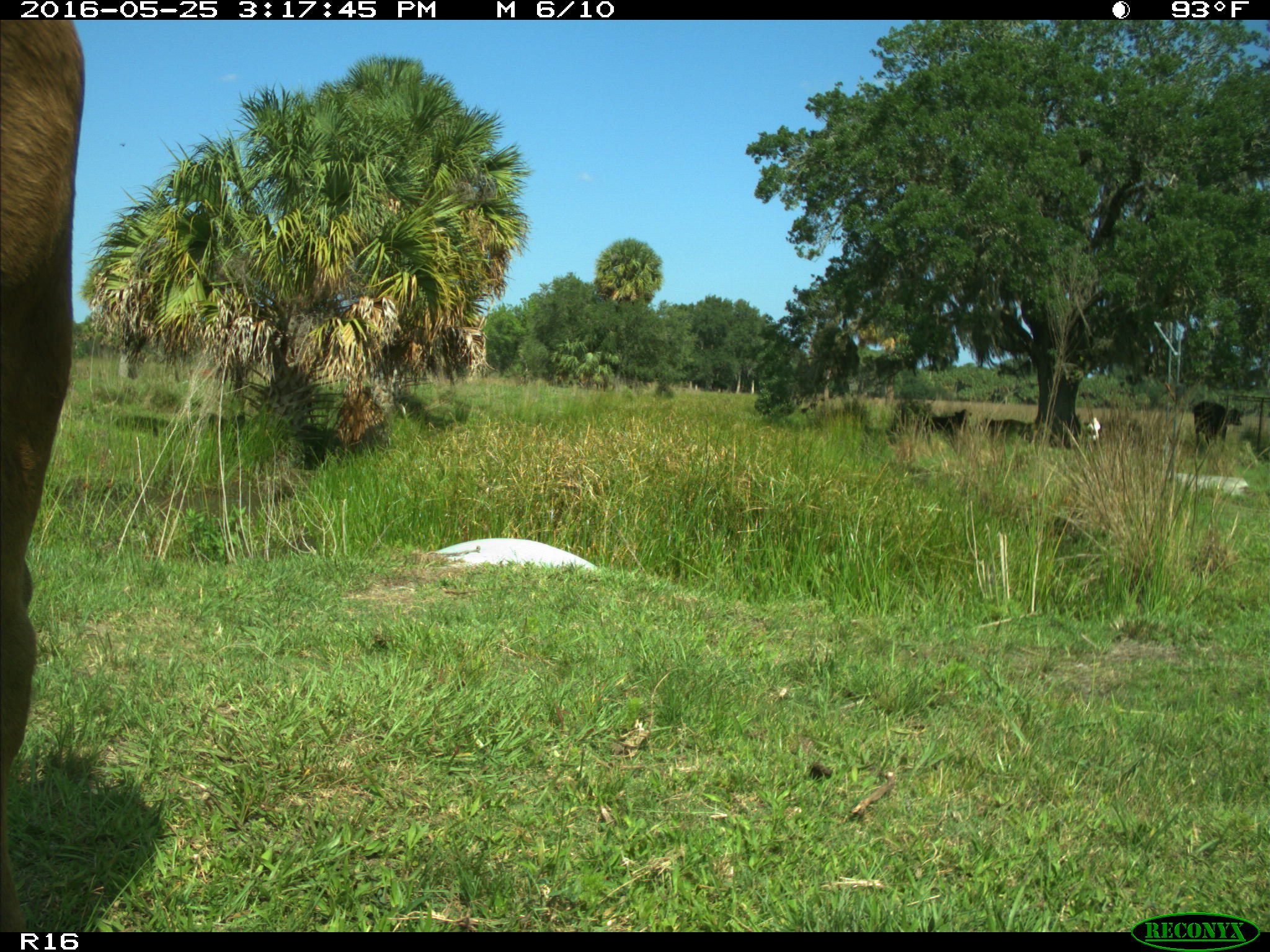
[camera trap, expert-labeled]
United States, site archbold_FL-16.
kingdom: Animalia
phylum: Chordata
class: Mammalia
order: Artiodactyla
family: Bovidae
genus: Bos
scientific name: Bos taurus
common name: domestic cow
Bos taurus (domestic cow).